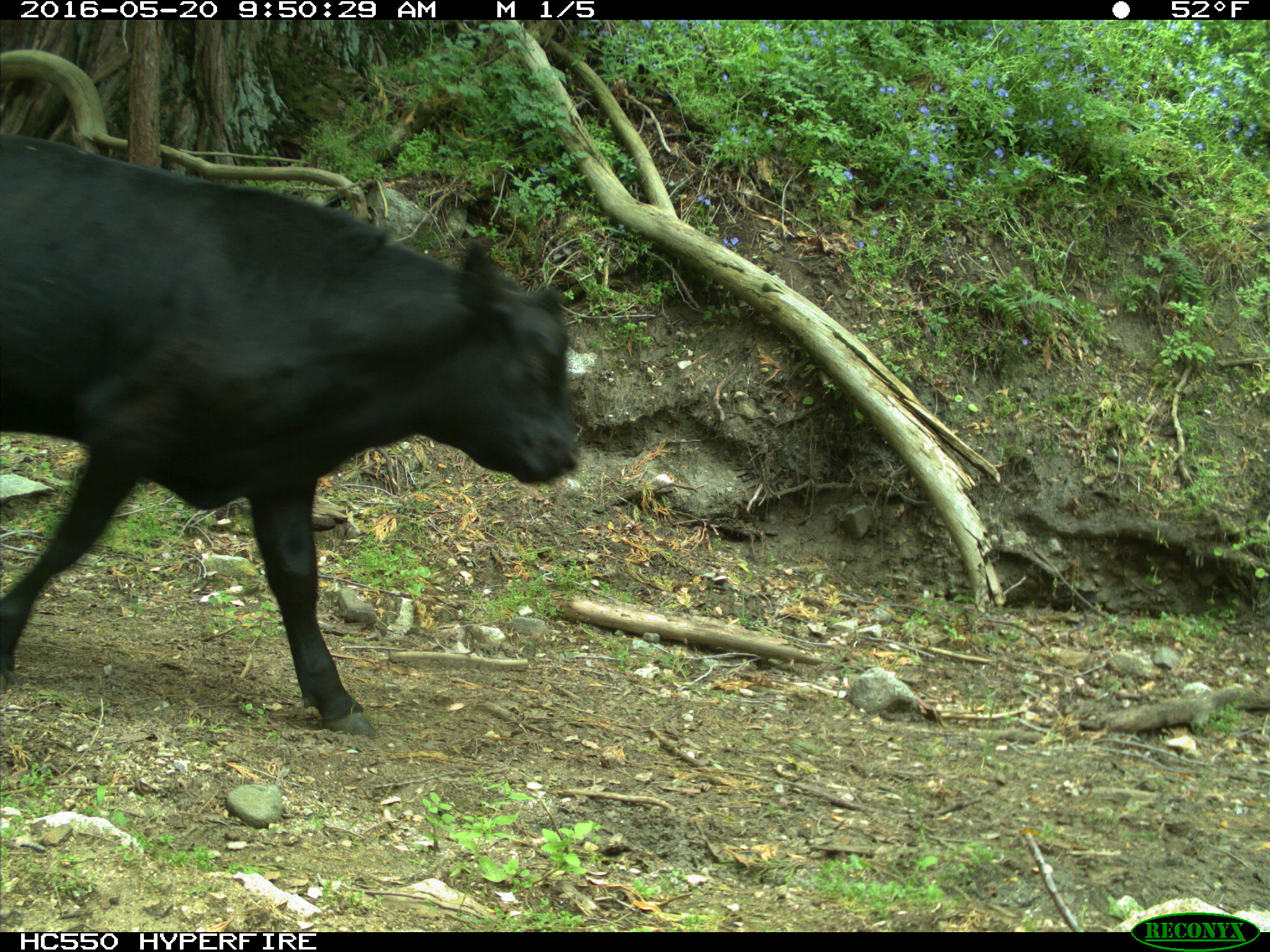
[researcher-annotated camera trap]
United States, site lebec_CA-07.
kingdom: Animalia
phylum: Chordata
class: Mammalia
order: Artiodactyla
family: Bovidae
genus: Bos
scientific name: Bos taurus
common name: domestic cow